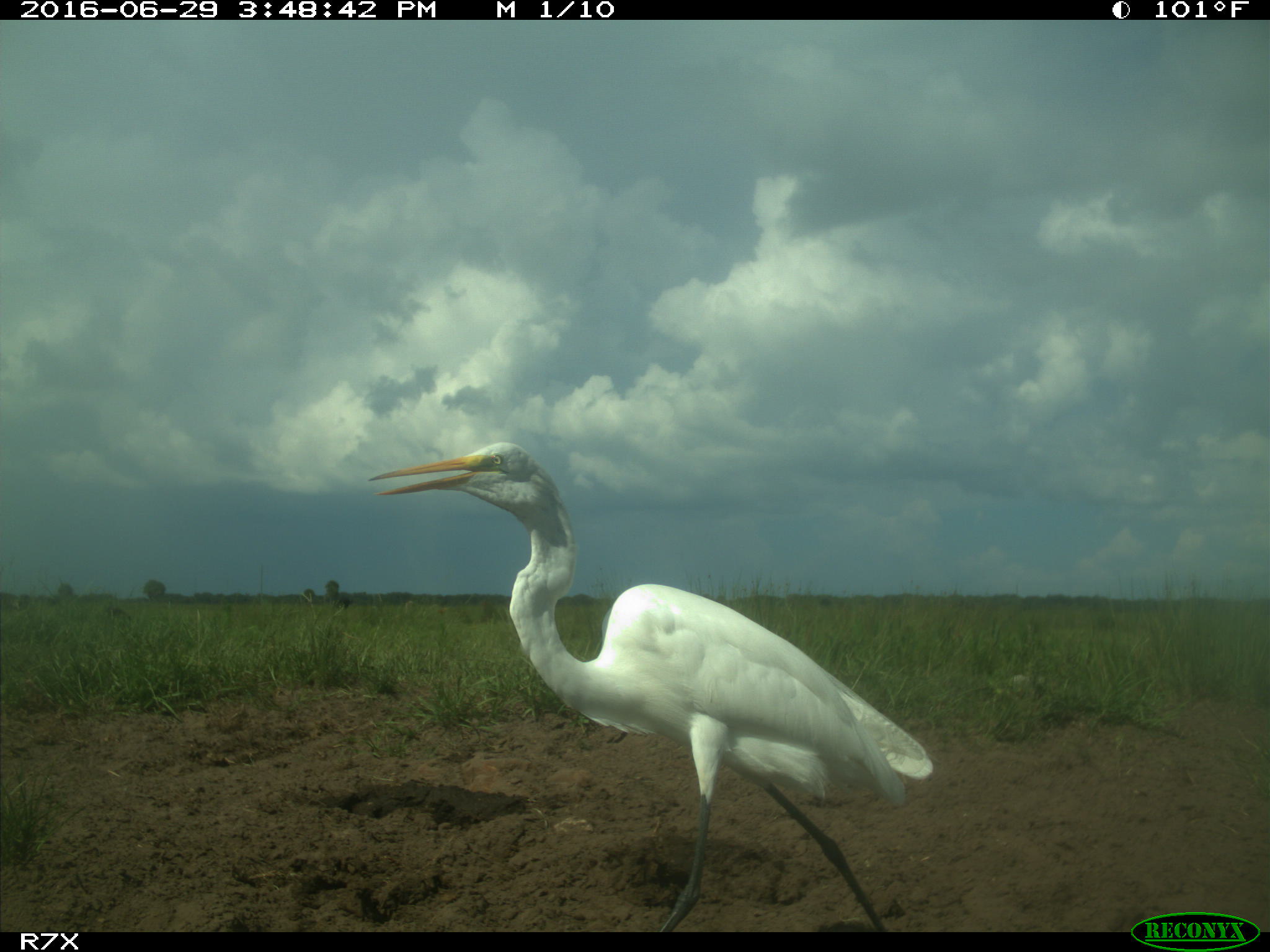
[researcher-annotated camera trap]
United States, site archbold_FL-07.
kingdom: Animalia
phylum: Chordata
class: Aves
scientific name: Aves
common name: birds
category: unidentified bird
Unidentified bird (birds) (Aves).